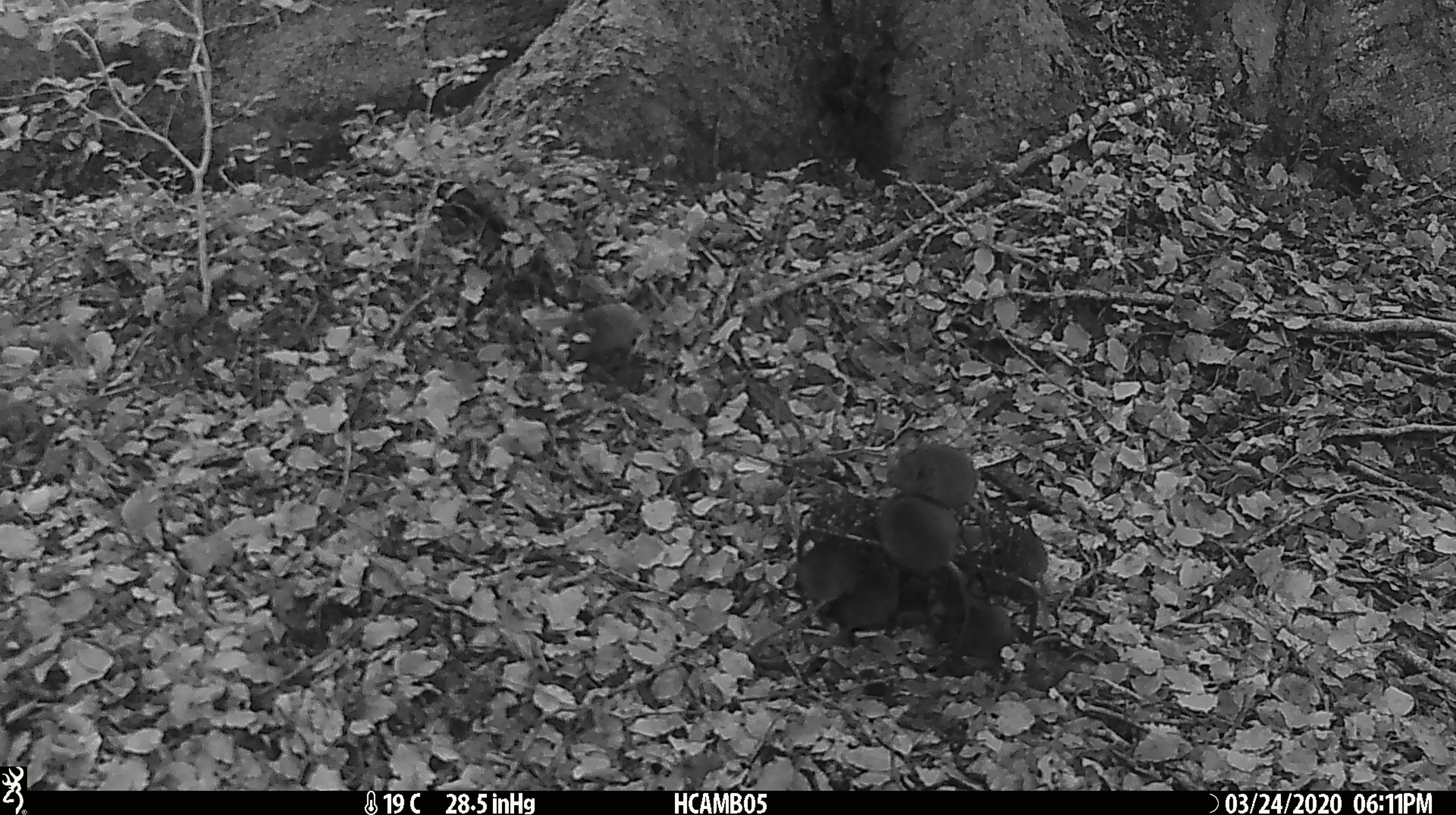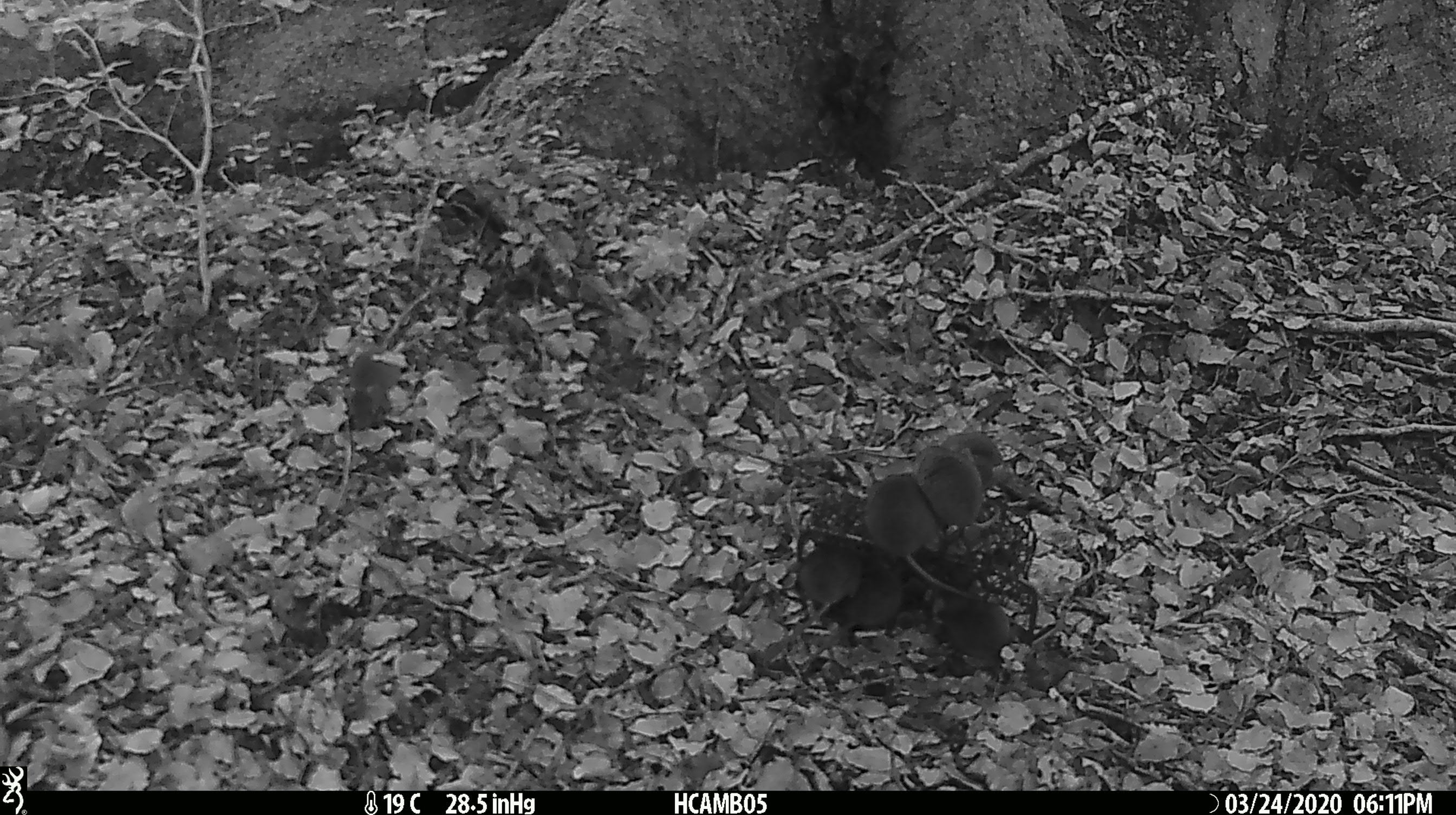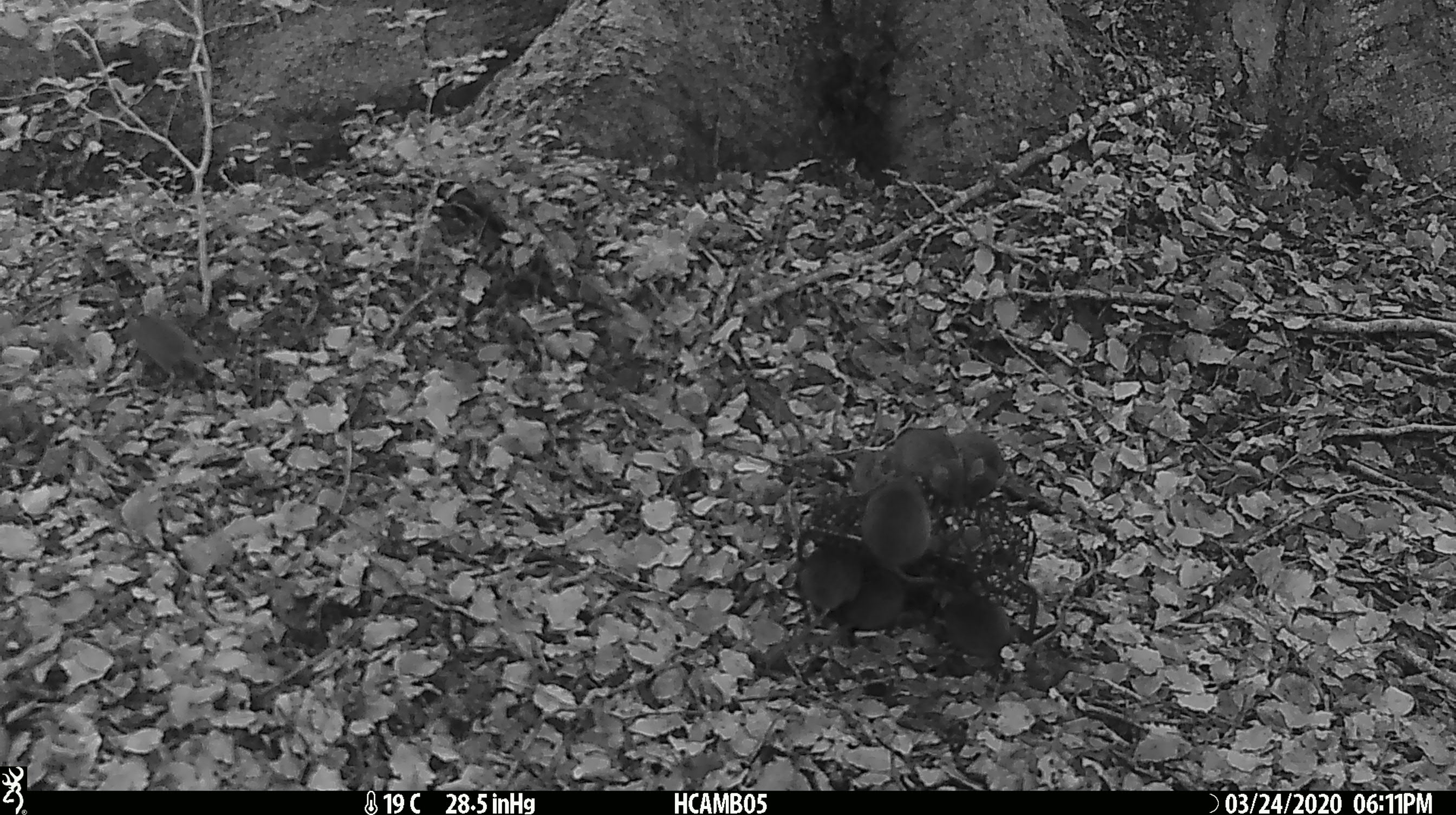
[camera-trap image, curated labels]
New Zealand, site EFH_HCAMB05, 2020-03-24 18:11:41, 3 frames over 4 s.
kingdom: Animalia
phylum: Chordata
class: Mammalia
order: Rodentia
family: Muridae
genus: Mus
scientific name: Mus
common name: mouse